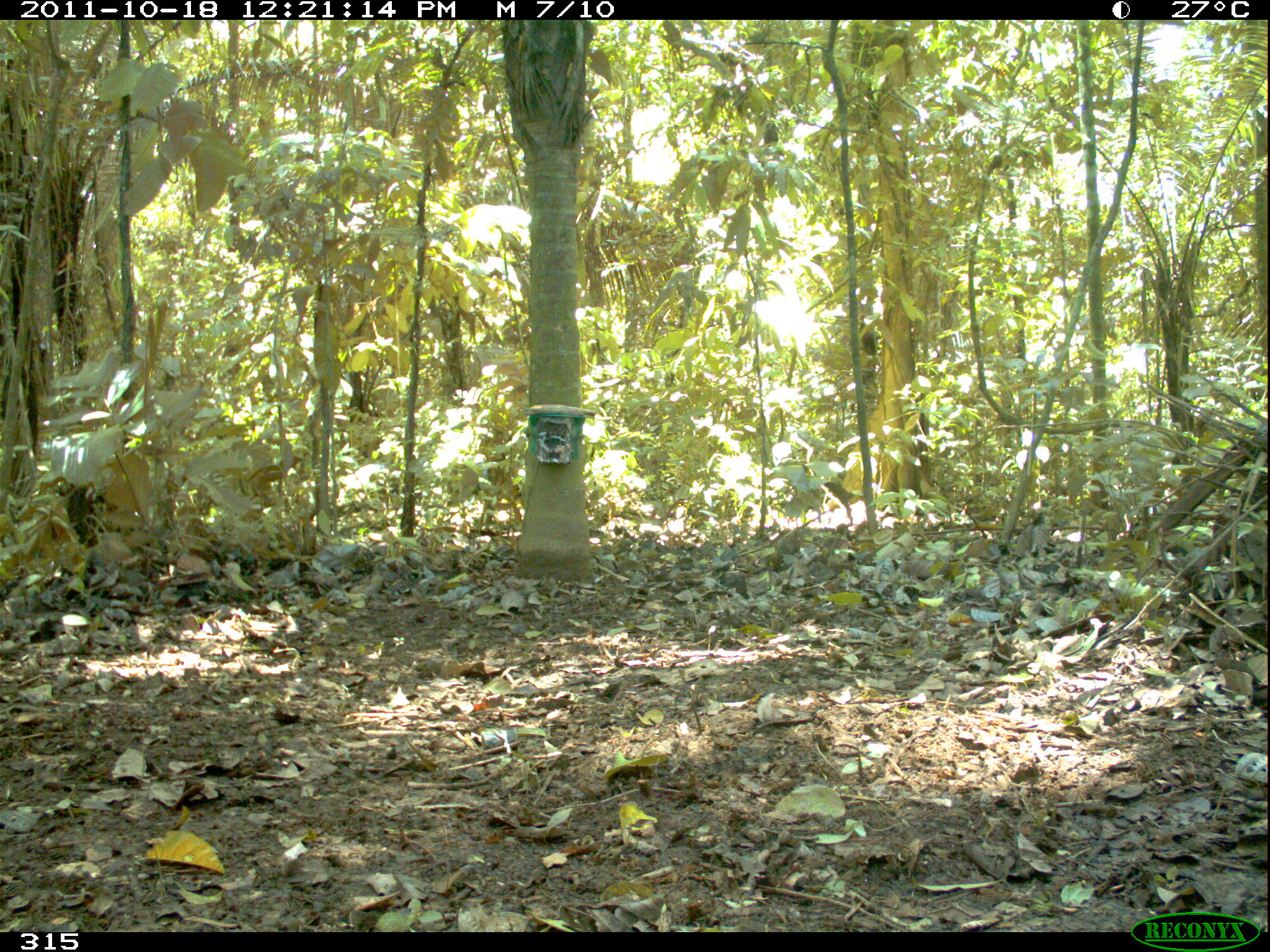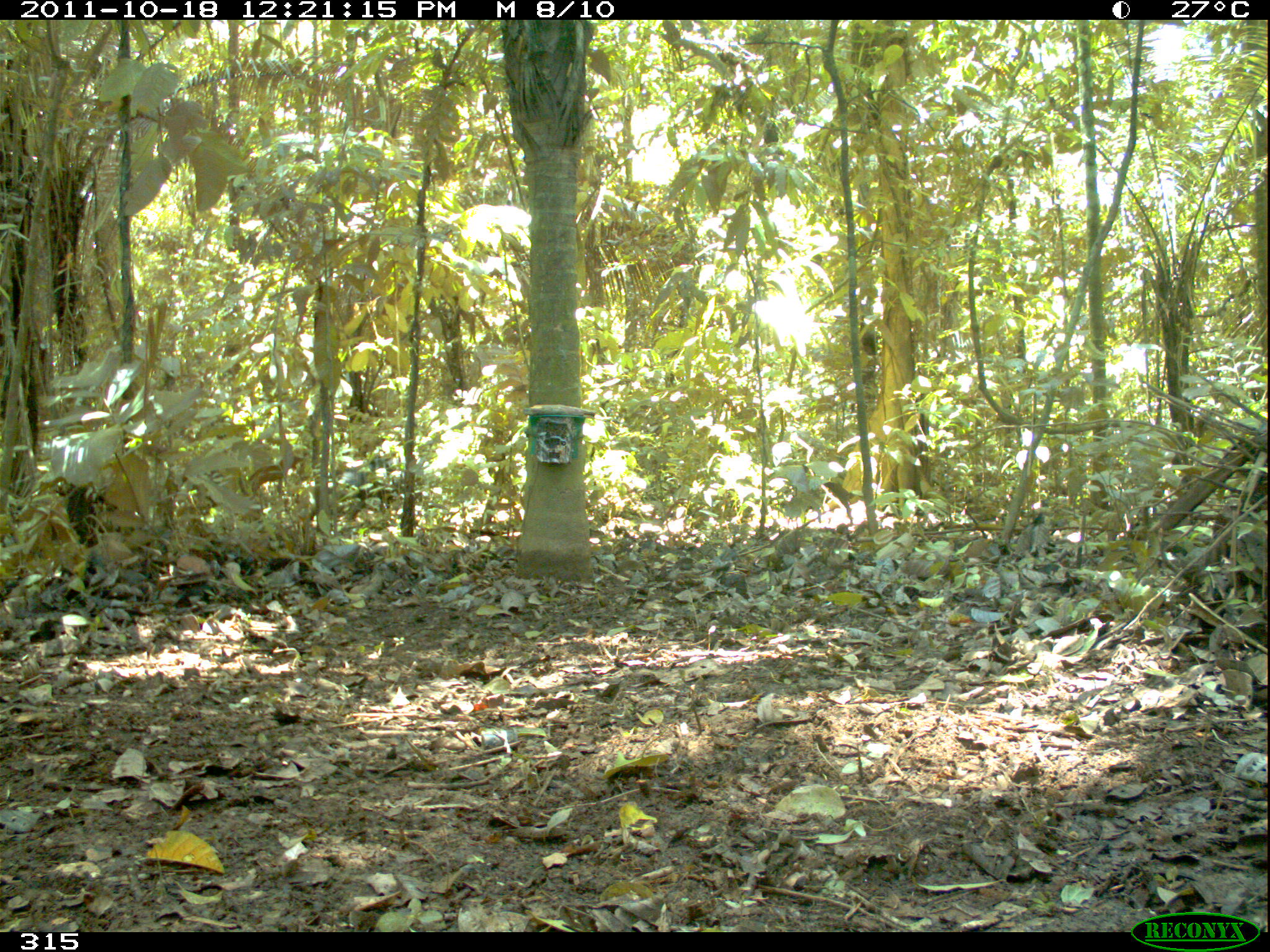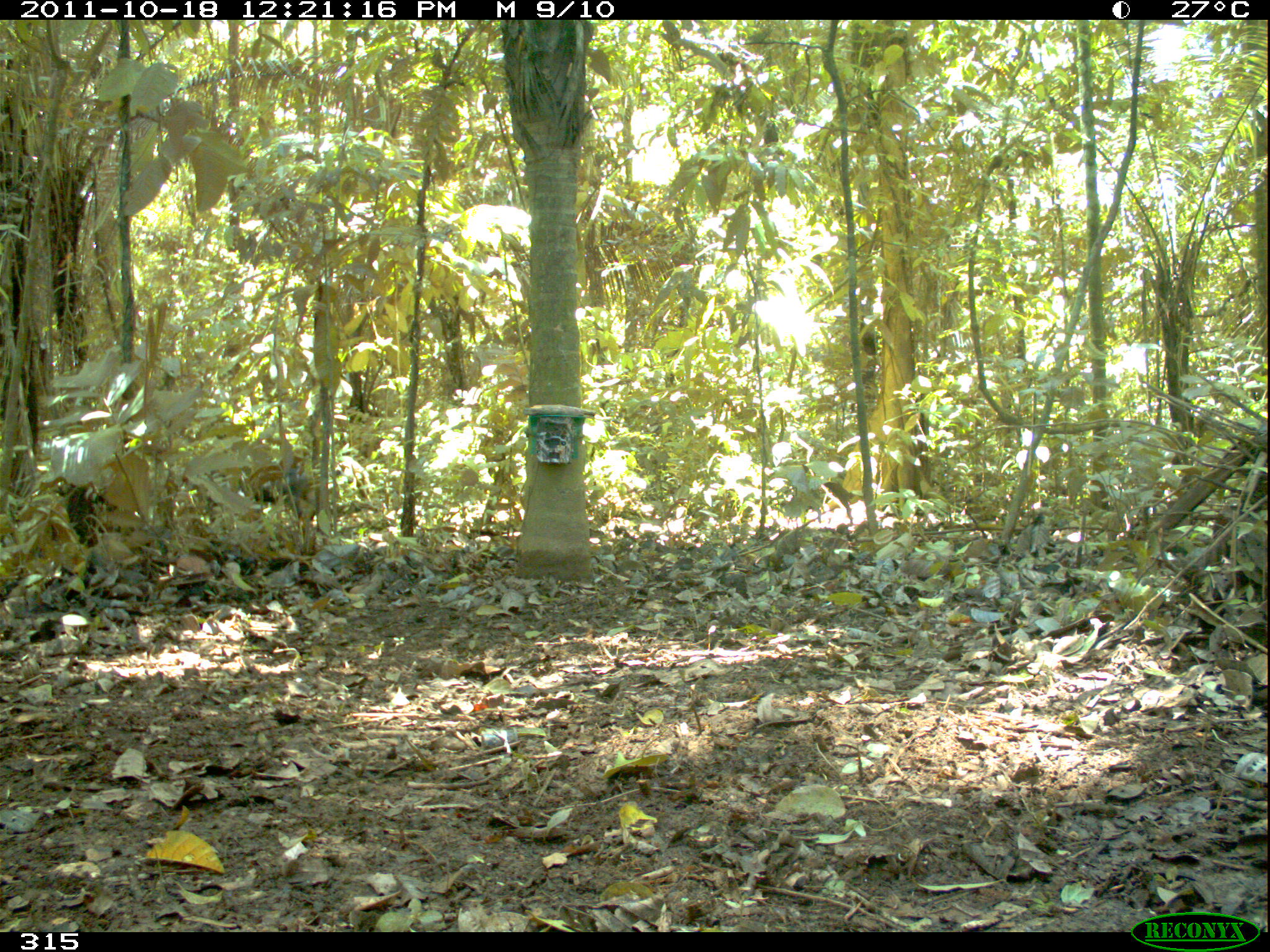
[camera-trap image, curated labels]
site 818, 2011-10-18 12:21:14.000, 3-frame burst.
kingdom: Animalia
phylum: Chordata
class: Mammalia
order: Artiodactyla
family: Tayassuidae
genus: Tayassu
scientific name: Tayassu pecari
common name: white-lipped peccary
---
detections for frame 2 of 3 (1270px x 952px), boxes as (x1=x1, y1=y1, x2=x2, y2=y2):
tayassu pecari: (x1=335, y1=456, x2=395, y2=512)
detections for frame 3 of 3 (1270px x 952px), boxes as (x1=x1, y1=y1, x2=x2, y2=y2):
tayassu pecari: (x1=254, y1=465, x2=311, y2=515)